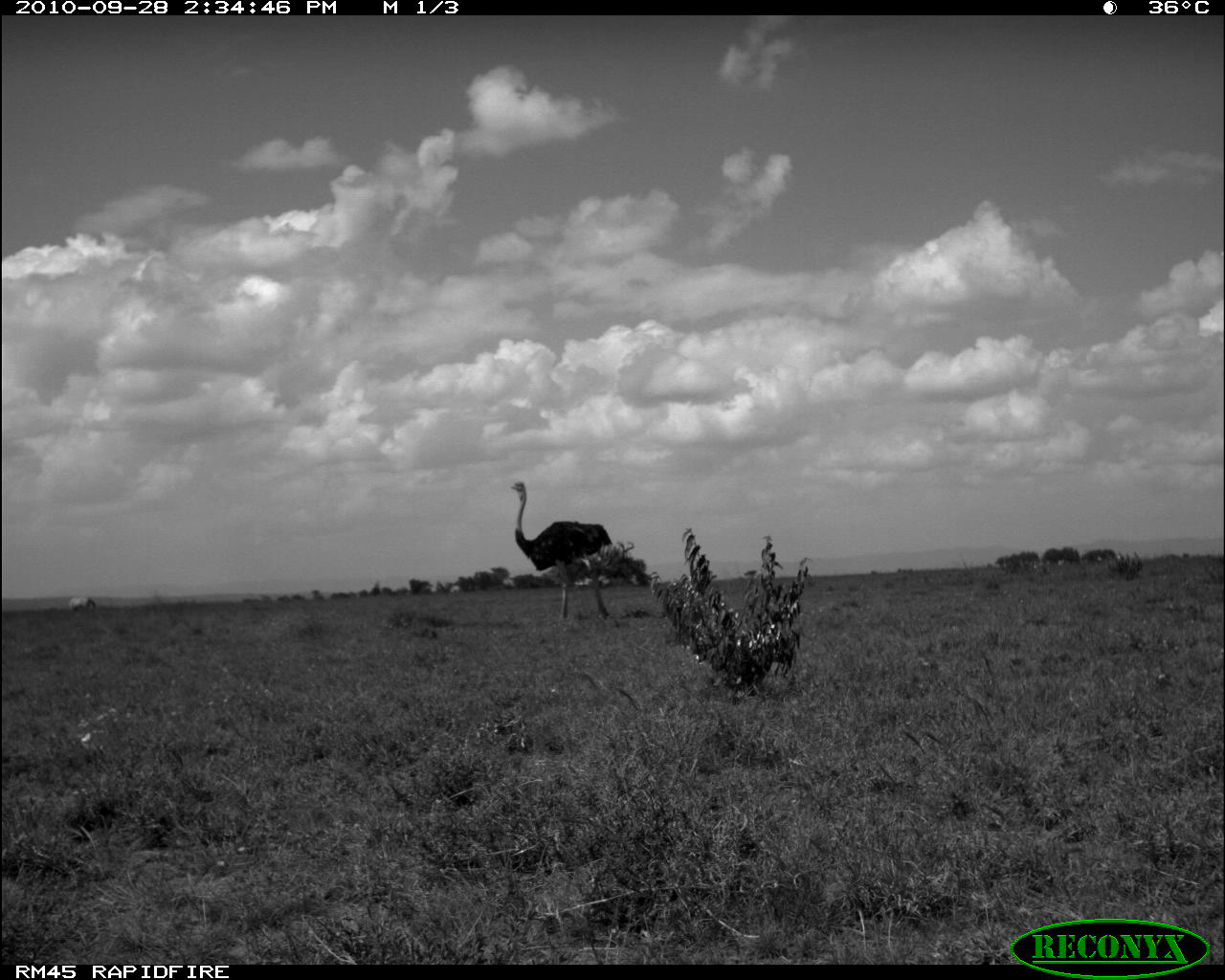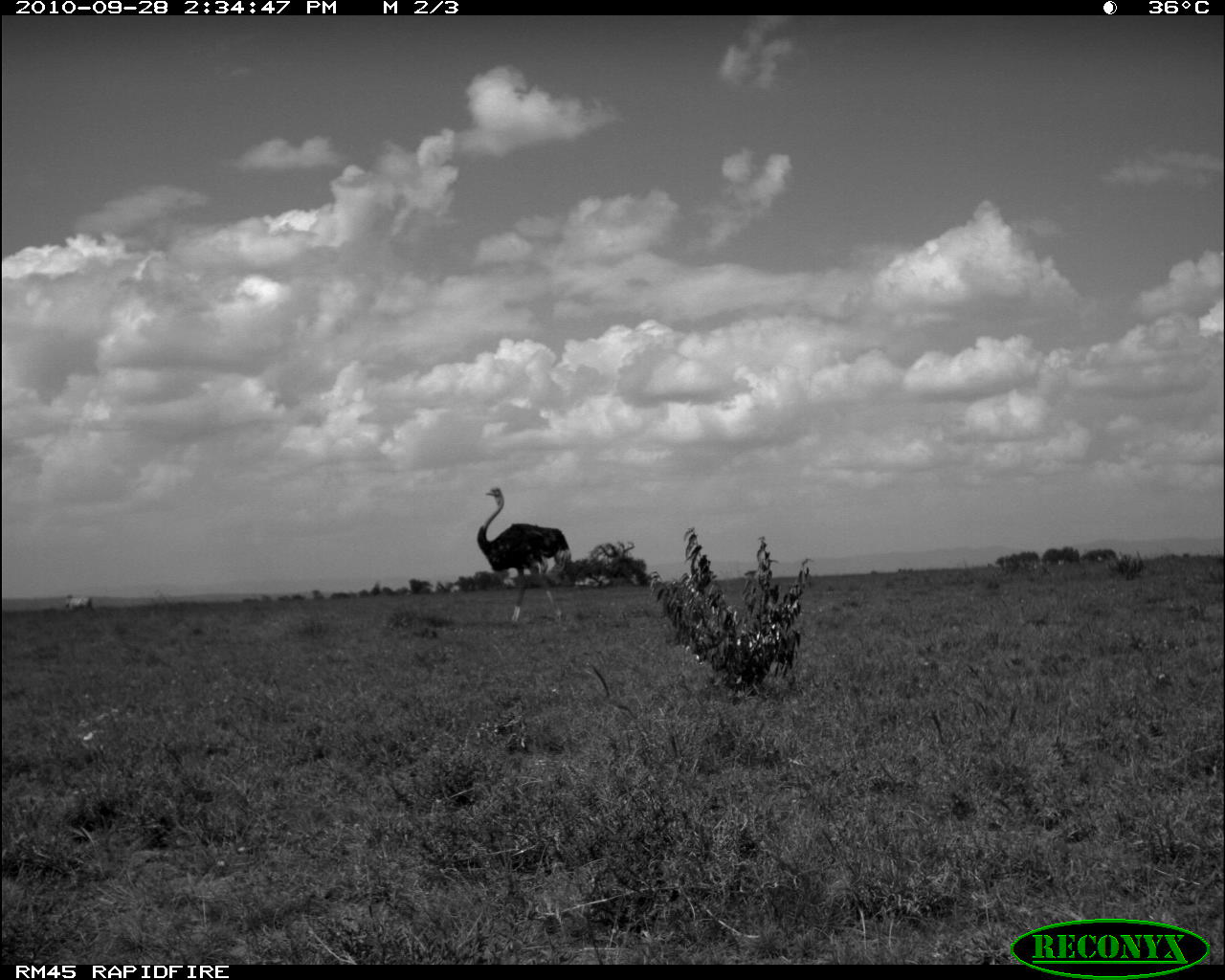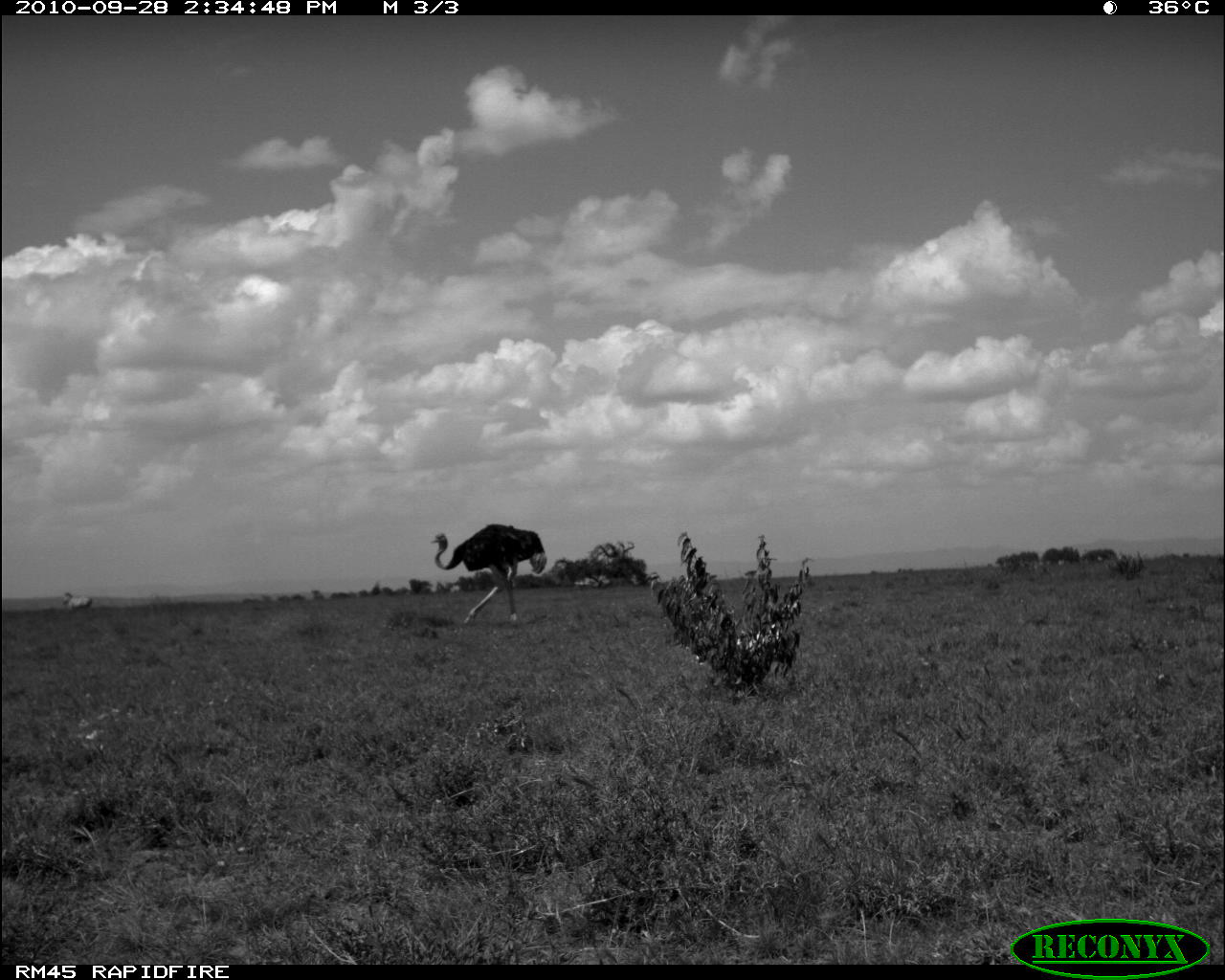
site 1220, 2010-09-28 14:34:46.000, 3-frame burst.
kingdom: Animalia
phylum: Chordata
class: Aves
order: Struthioniformes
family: Struthionidae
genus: Struthio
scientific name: Struthio camelus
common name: common ostrich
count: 1